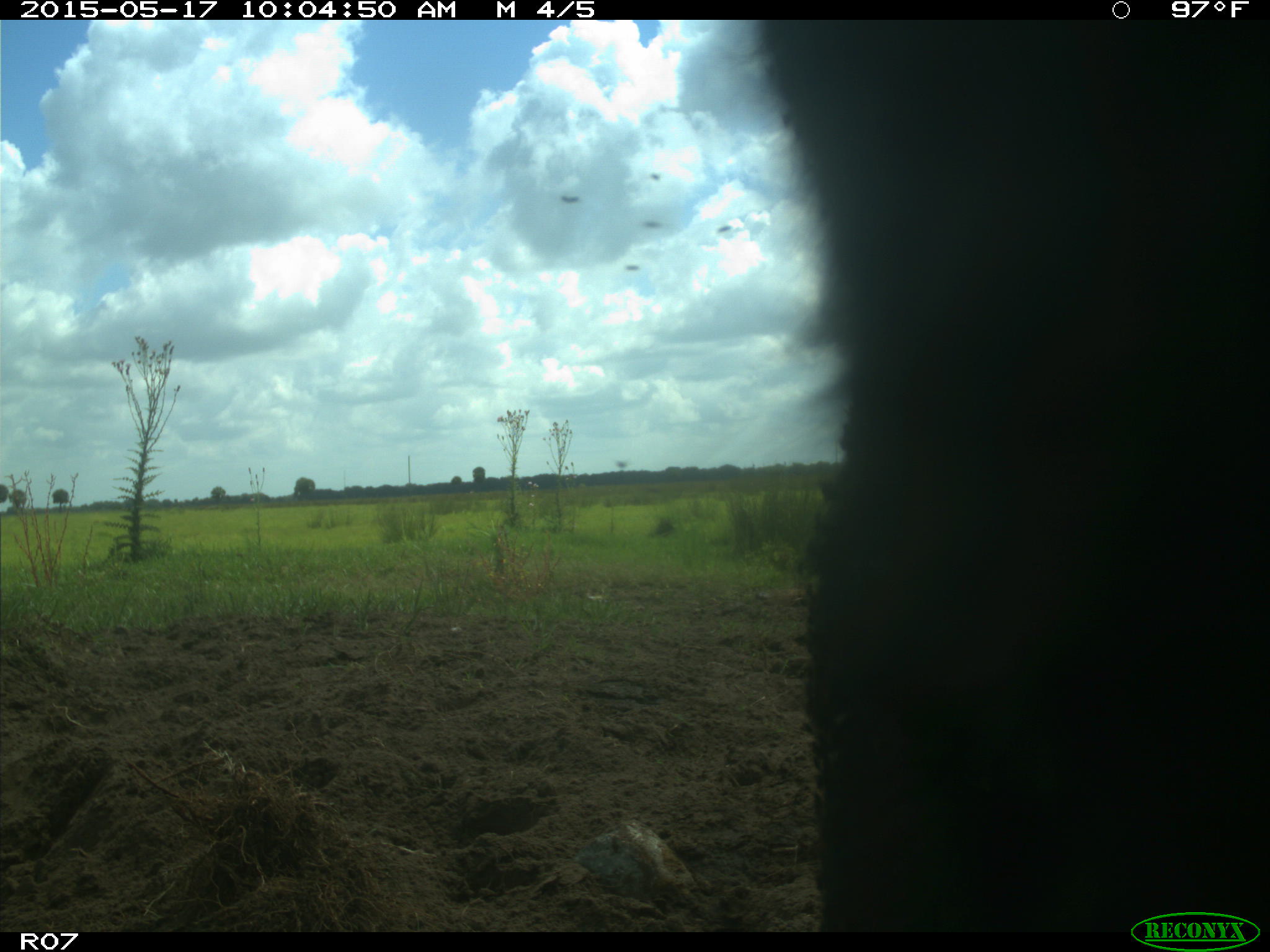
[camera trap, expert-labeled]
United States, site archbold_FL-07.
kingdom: Animalia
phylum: Chordata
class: Mammalia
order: Artiodactyla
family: Bovidae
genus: Bos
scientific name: Bos taurus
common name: domestic cow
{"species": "Bos taurus (domestic cow)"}